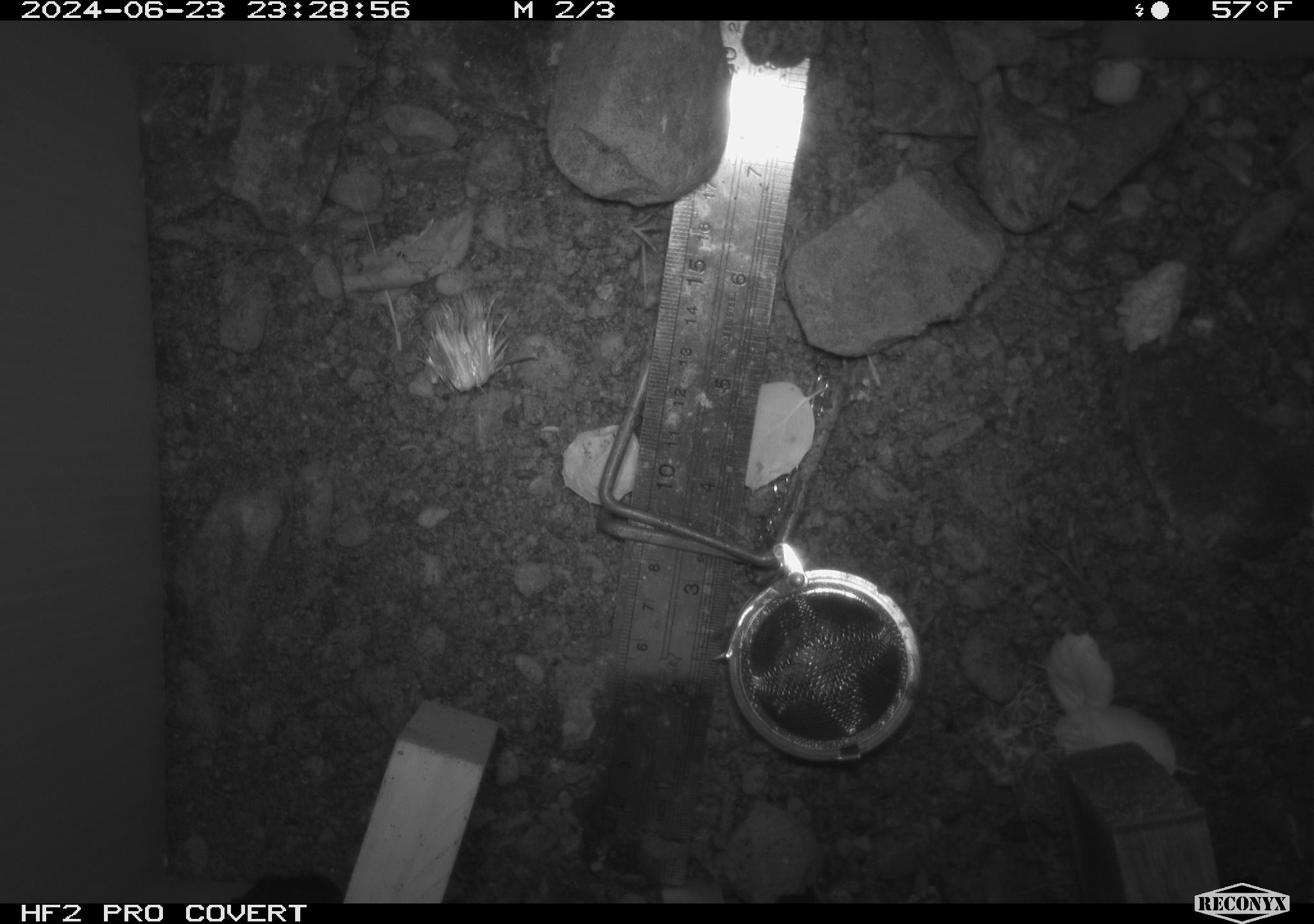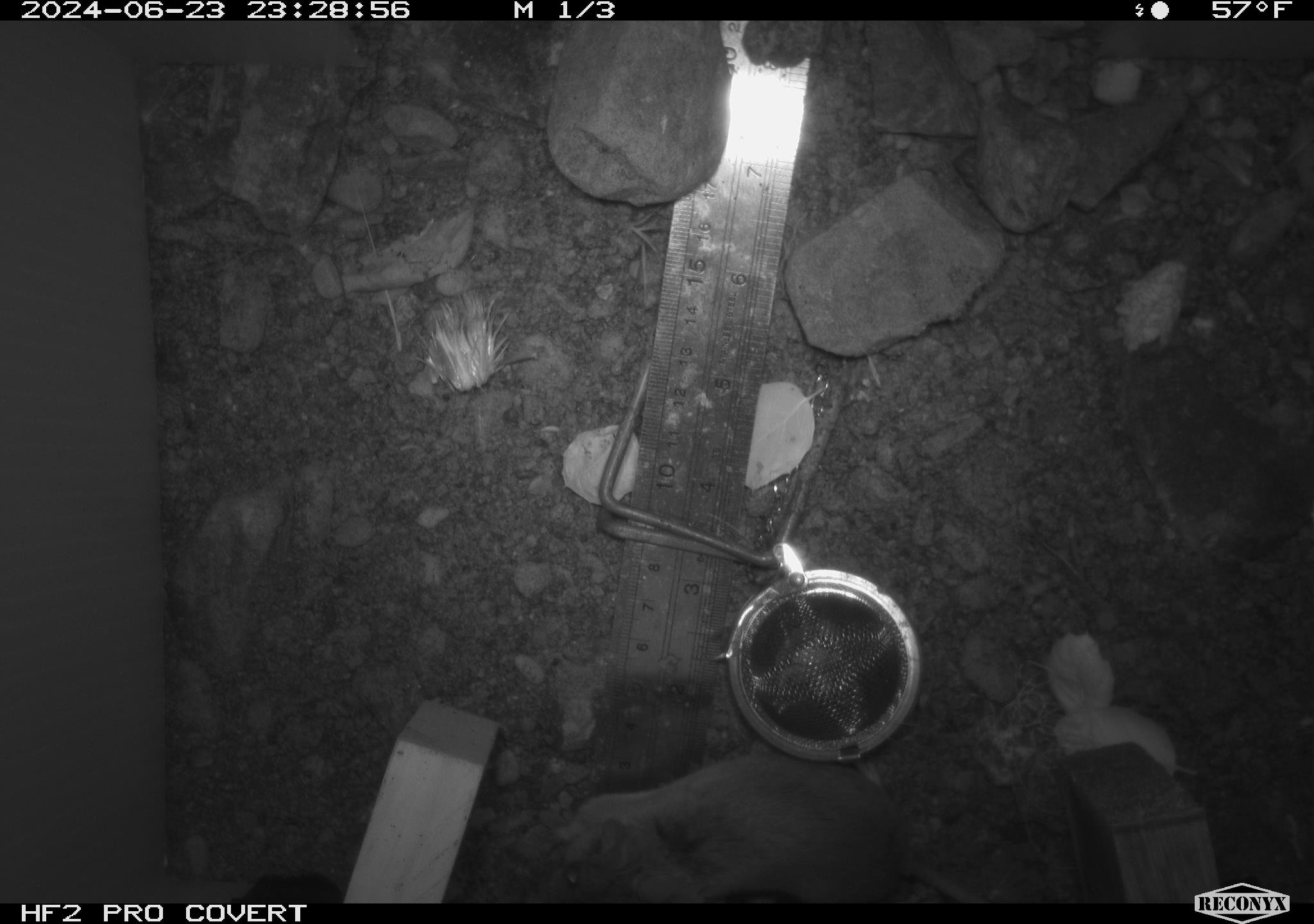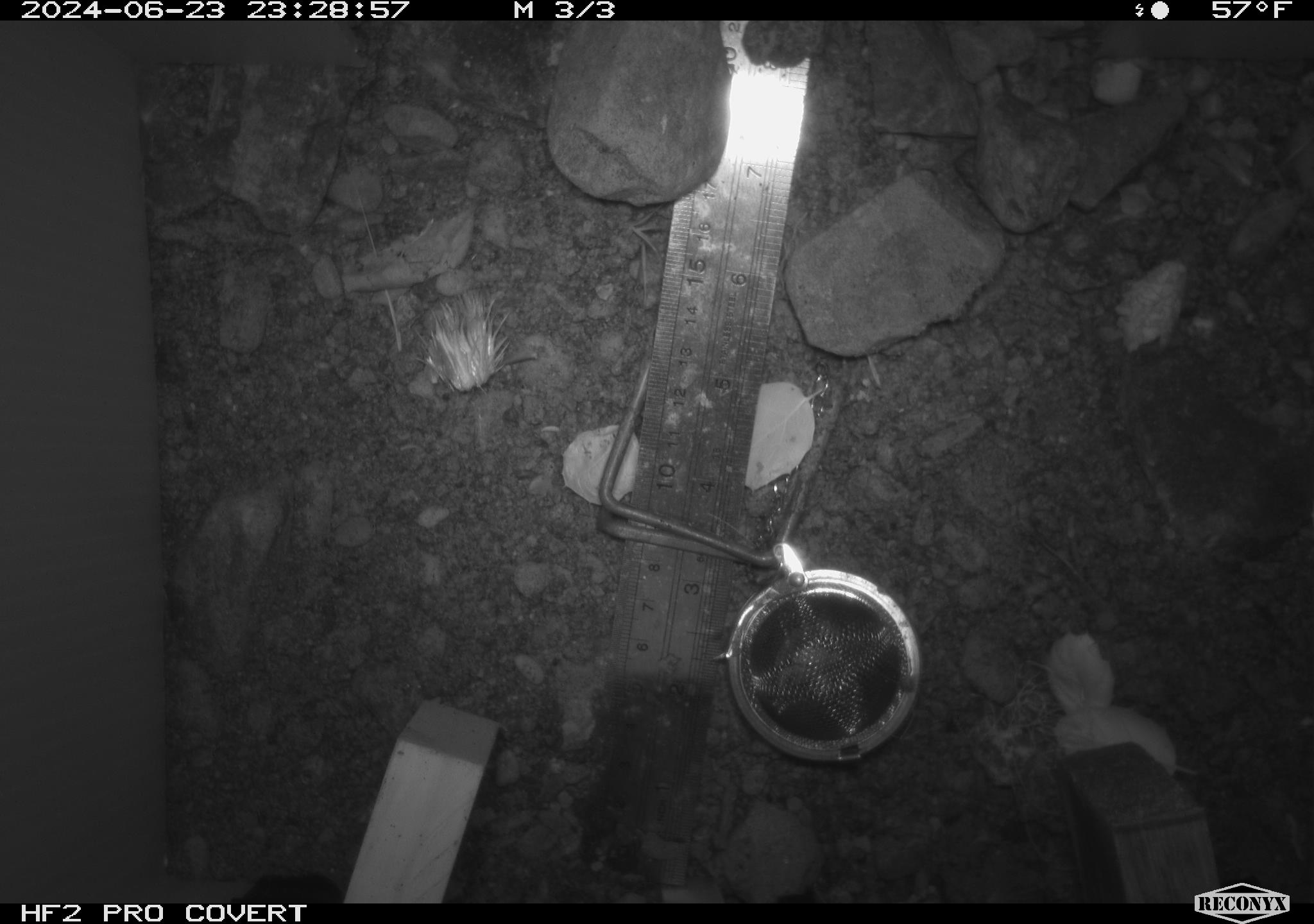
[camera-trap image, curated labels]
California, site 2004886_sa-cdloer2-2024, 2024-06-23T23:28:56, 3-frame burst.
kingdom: Animalia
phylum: Chordata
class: Mammalia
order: Rodentia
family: Heteromyidae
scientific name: Heteromyidae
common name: kangaroo rats and pocket mice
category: heteromyidae family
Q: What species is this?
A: Heteromyidae family (kangaroo rats and pocket mice) (Heteromyidae).